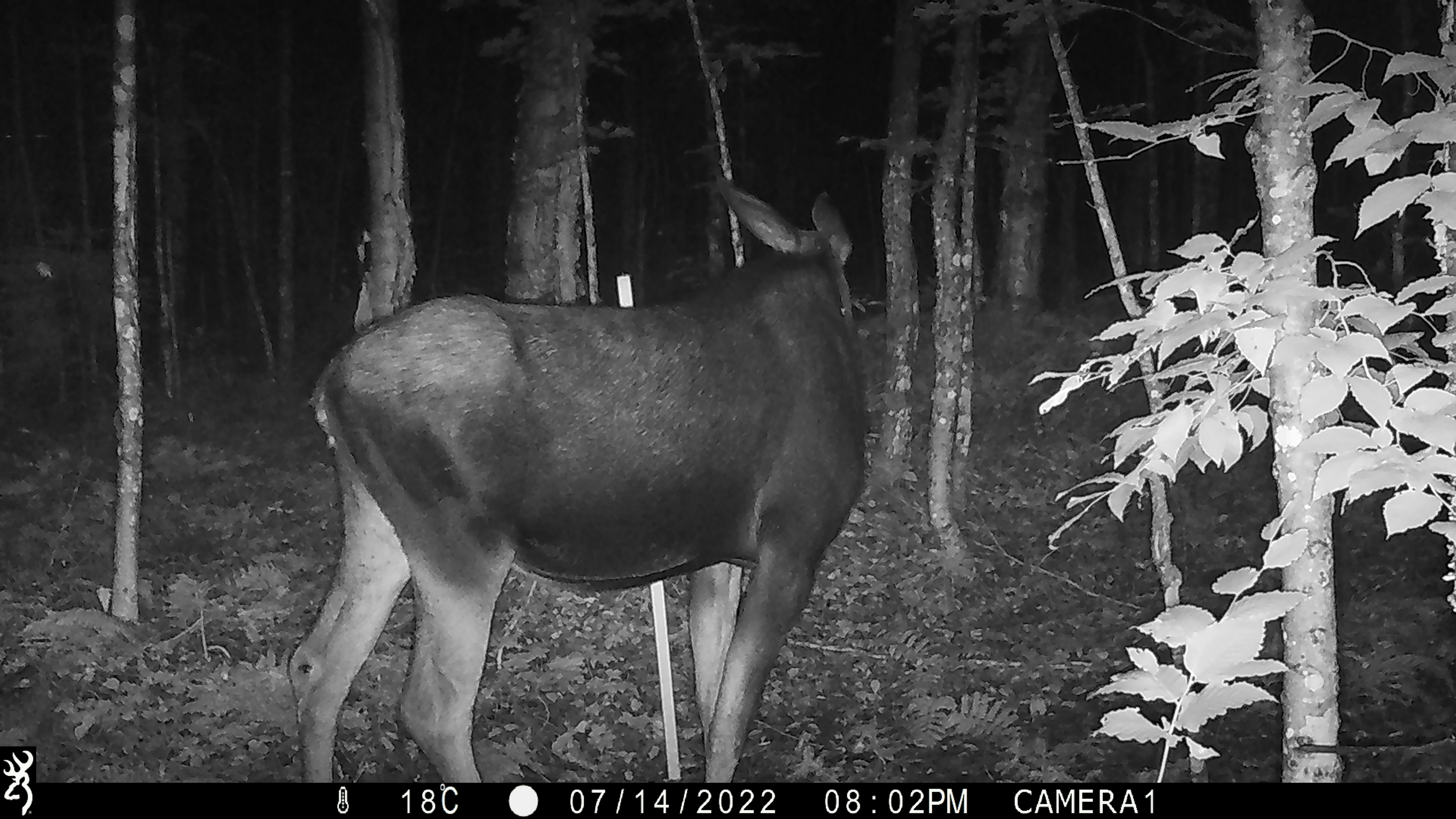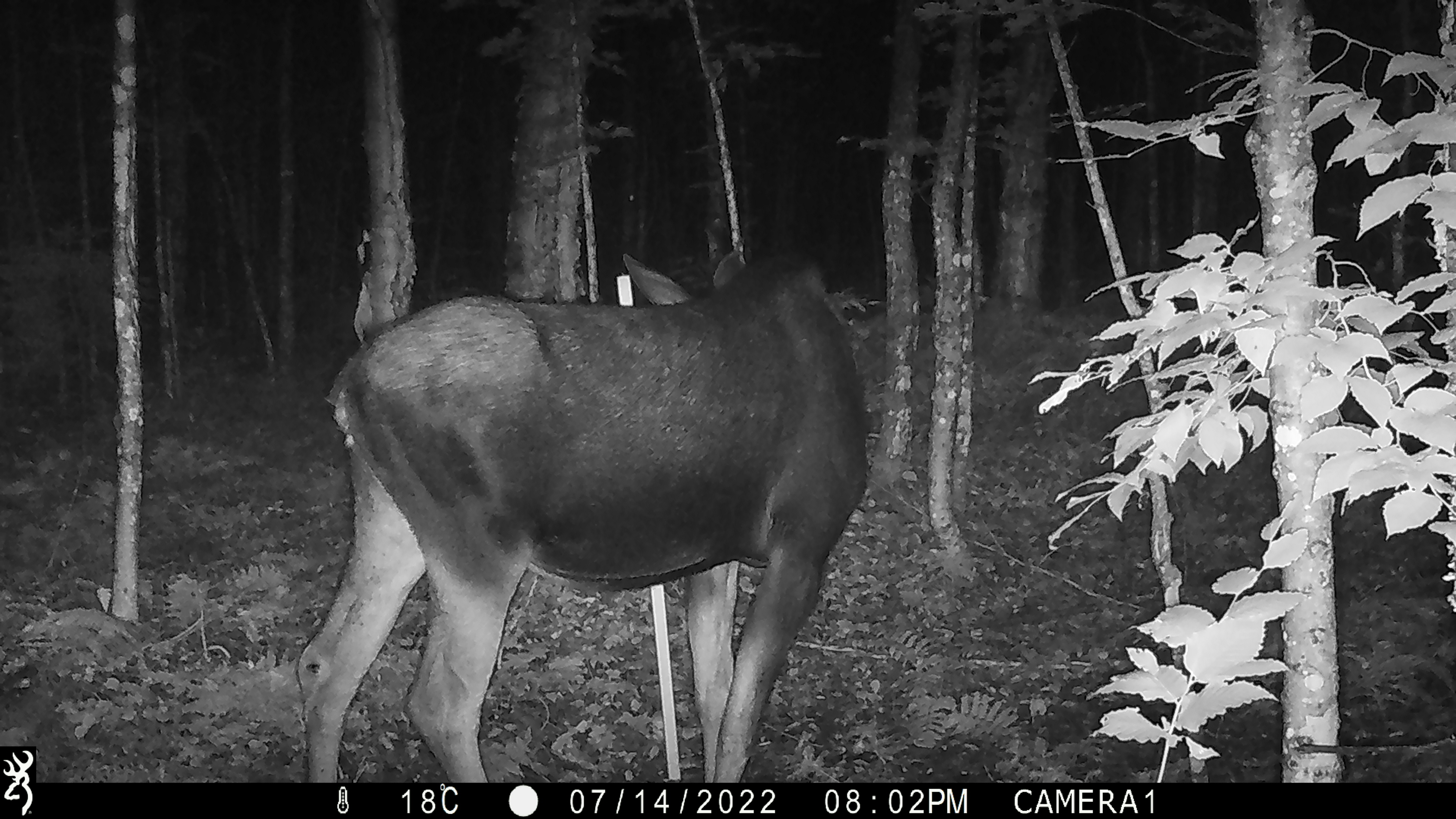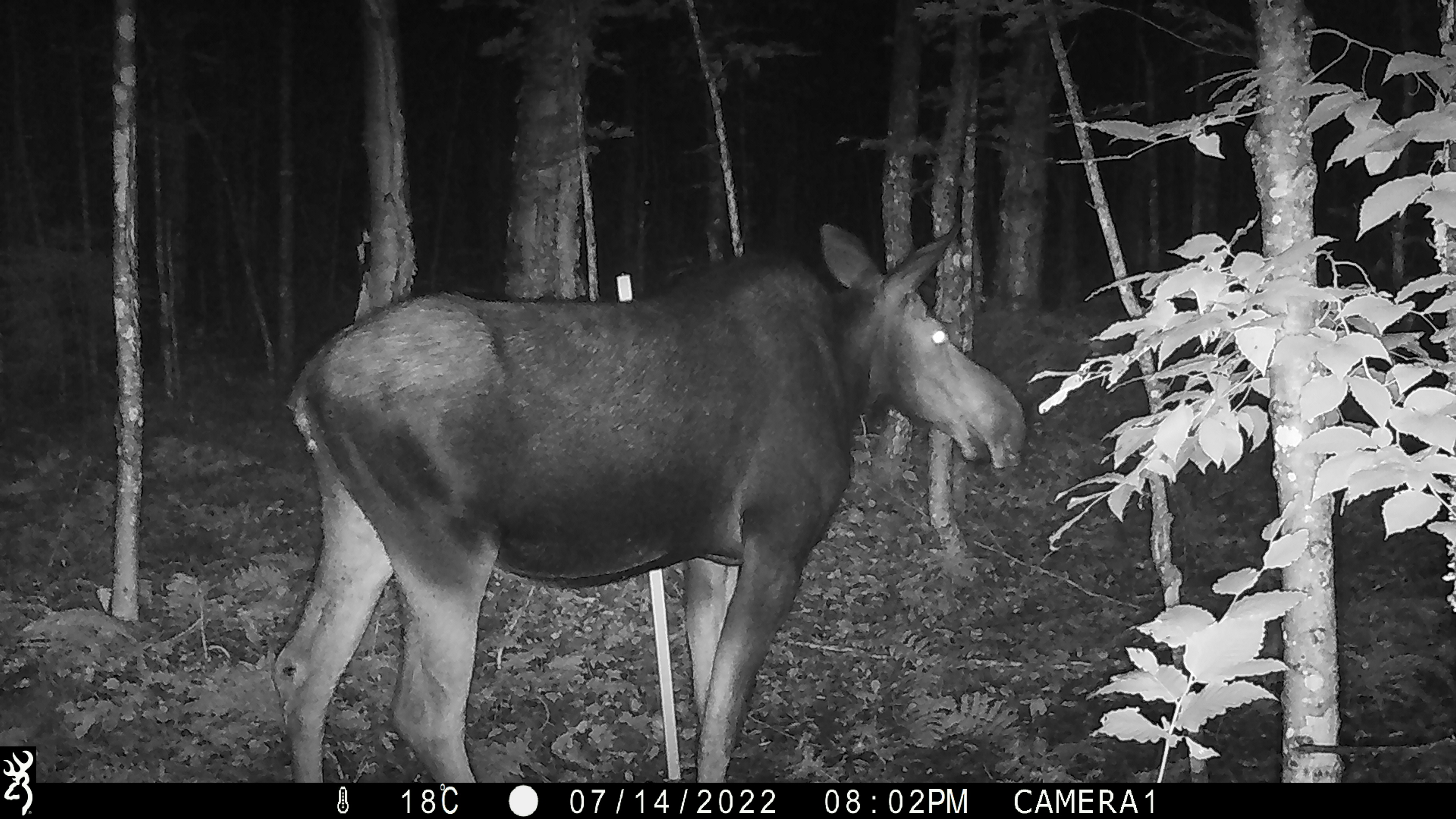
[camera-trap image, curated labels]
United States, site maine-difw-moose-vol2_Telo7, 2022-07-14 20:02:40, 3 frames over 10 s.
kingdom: Animalia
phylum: Chordata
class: Mammalia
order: Artiodactyla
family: Cervidae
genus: Alces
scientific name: Alces alces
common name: moose